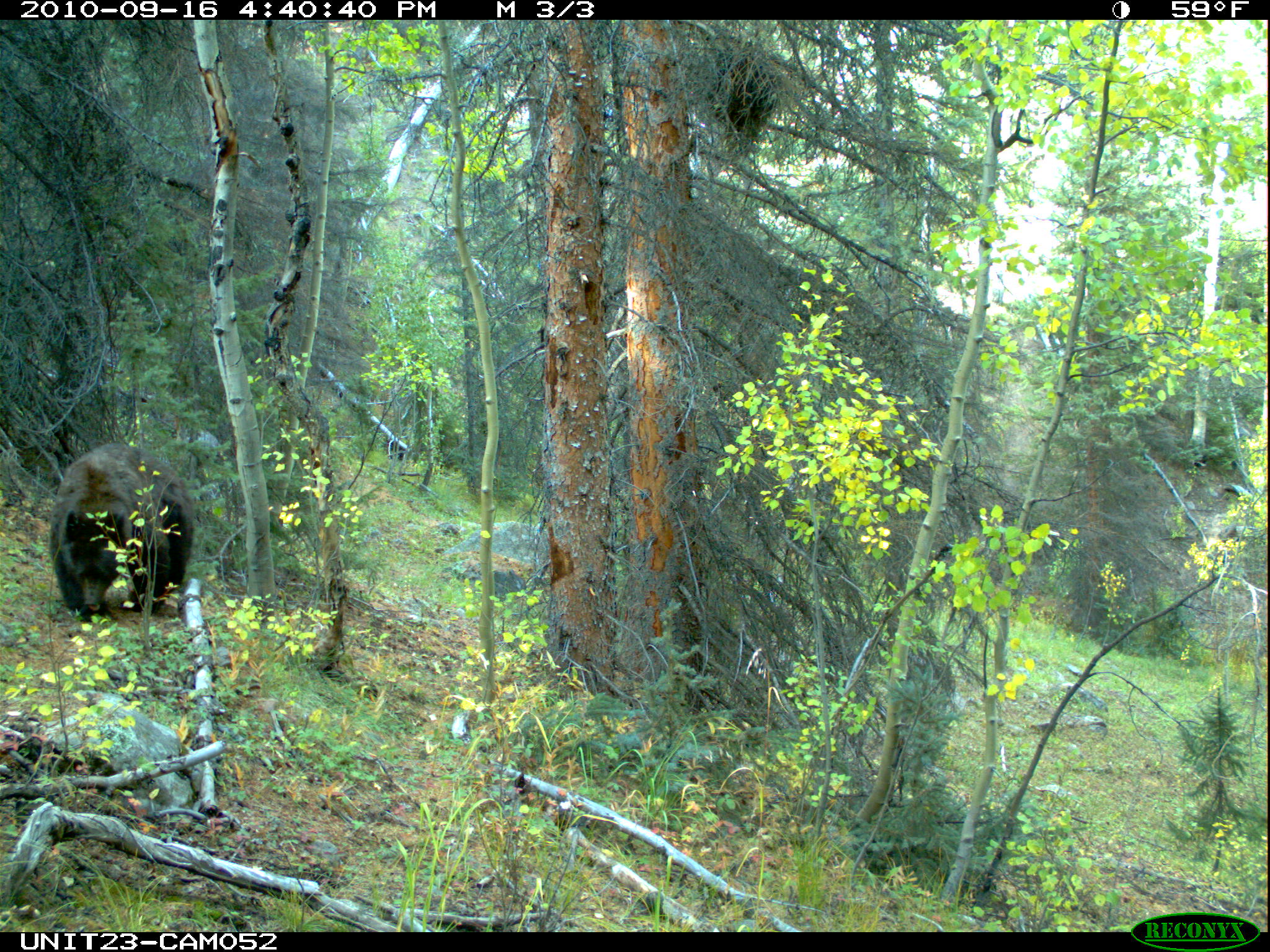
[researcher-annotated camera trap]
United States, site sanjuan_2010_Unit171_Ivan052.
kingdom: Animalia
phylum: Chordata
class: Mammalia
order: Carnivora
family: Ursidae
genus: Ursus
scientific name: Ursus americanus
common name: american black bear